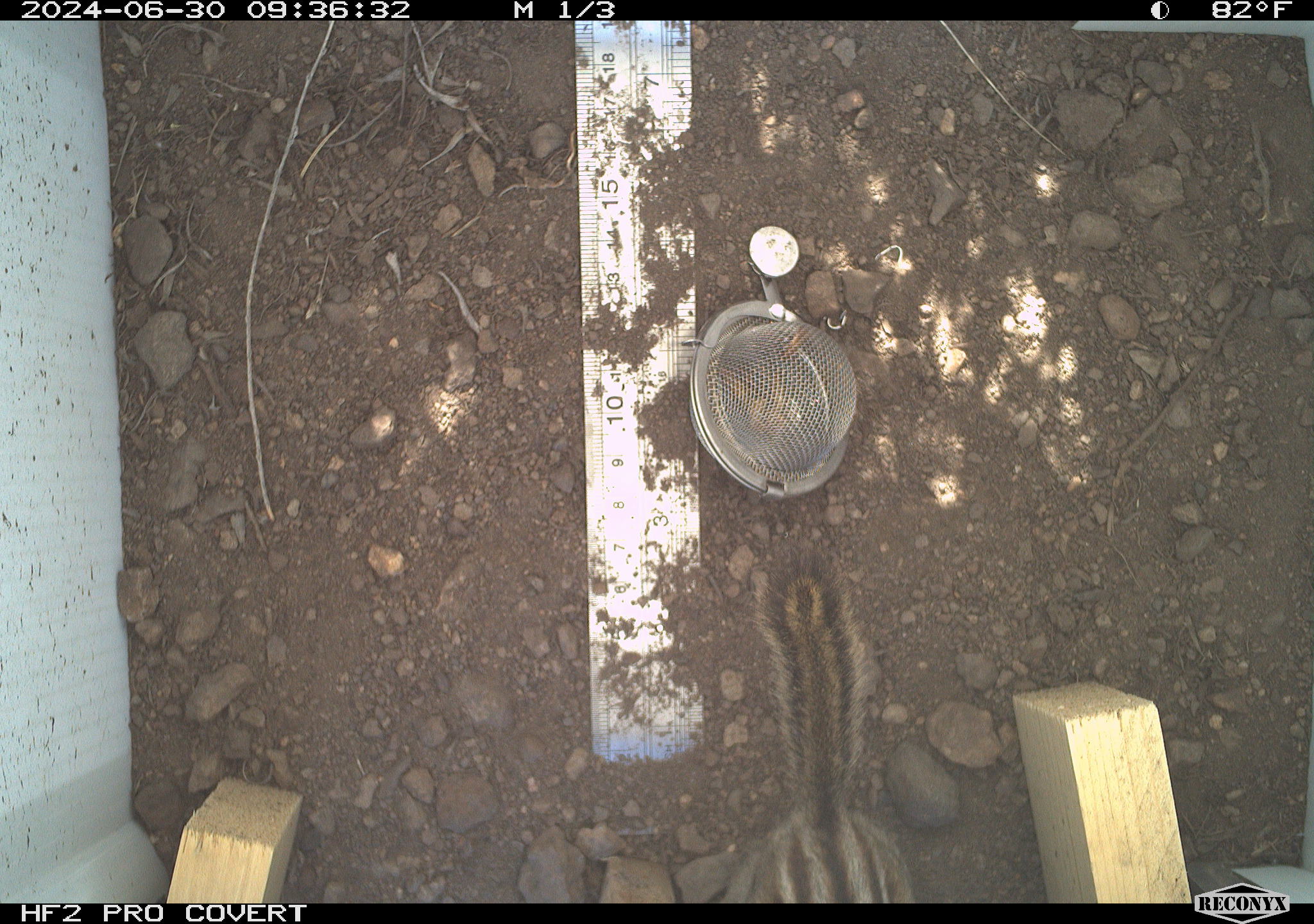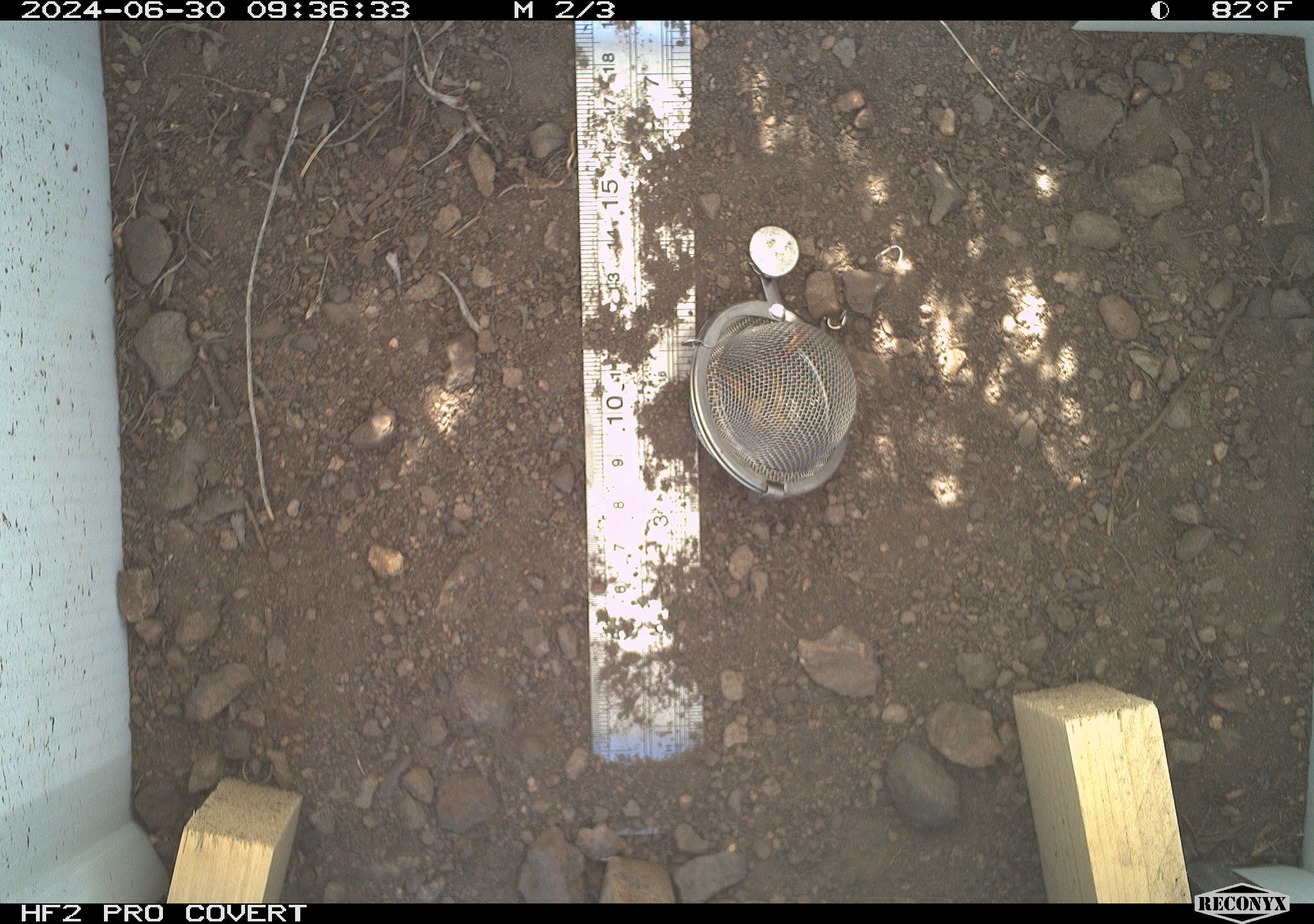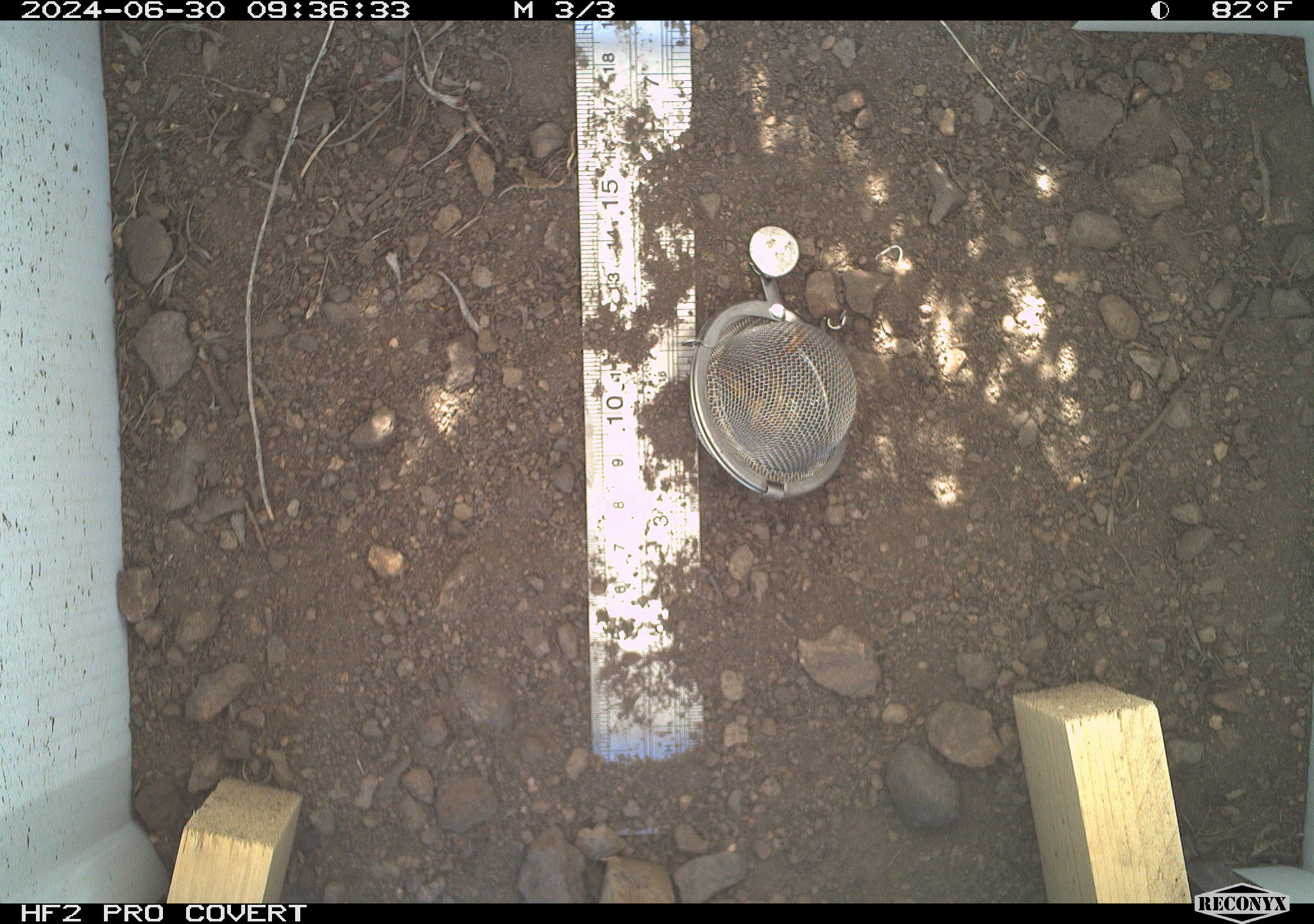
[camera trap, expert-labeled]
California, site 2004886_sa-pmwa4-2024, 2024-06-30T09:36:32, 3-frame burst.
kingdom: Animalia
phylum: Chordata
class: Mammalia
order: Rodentia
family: Sciuridae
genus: Neotamias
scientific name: Neotamias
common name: western chipmunks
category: neotamias species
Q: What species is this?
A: Neotamias species (western chipmunks) (Neotamias).